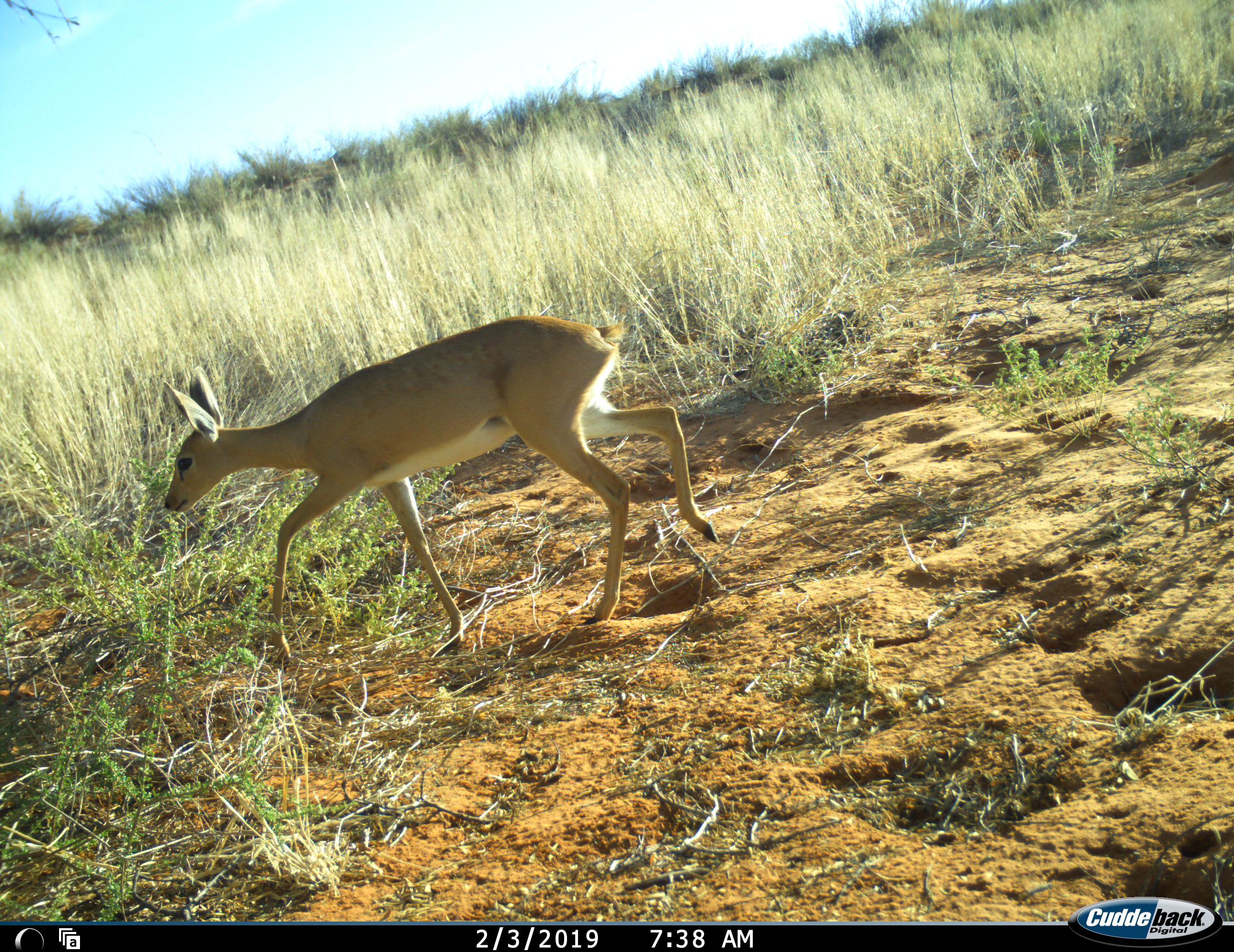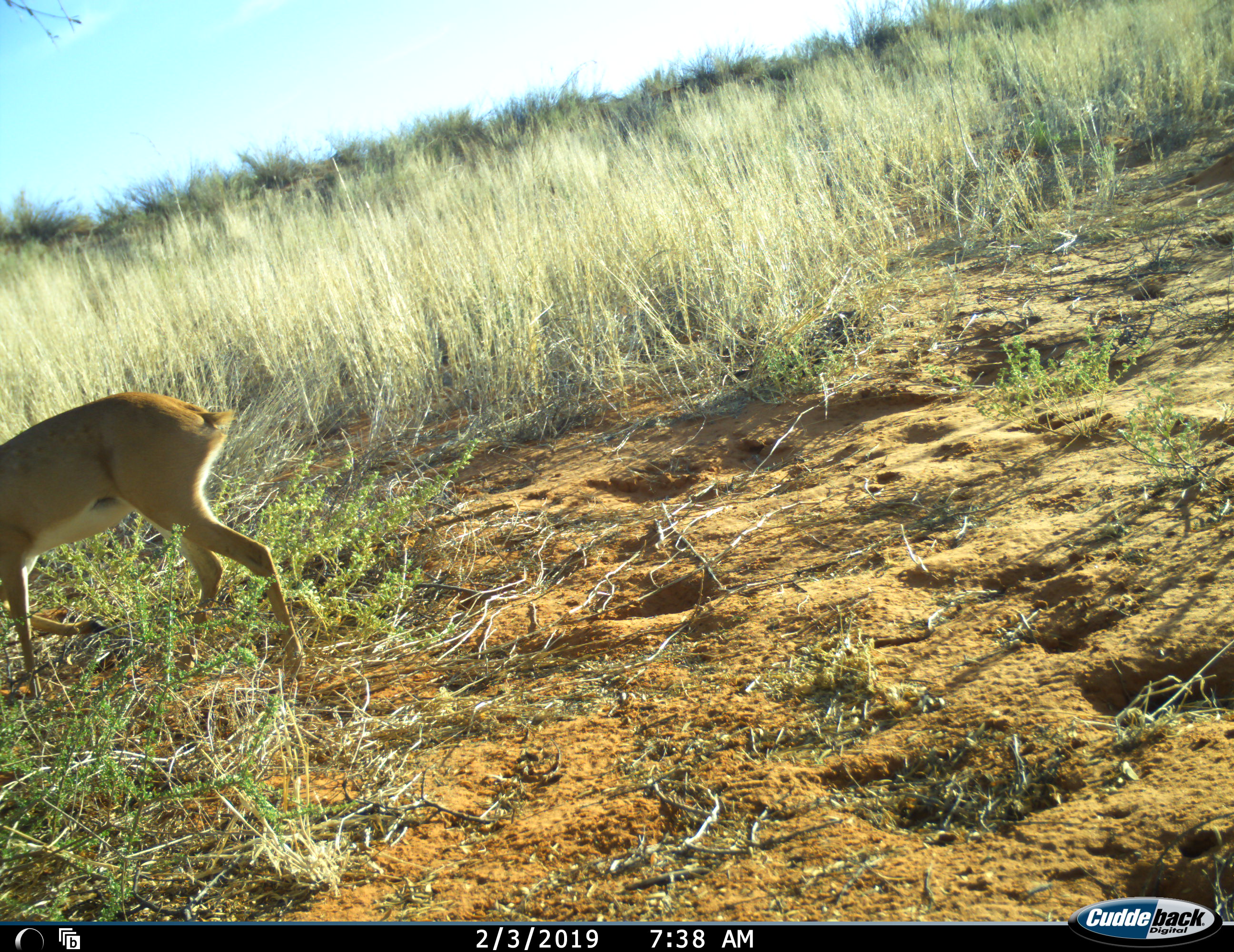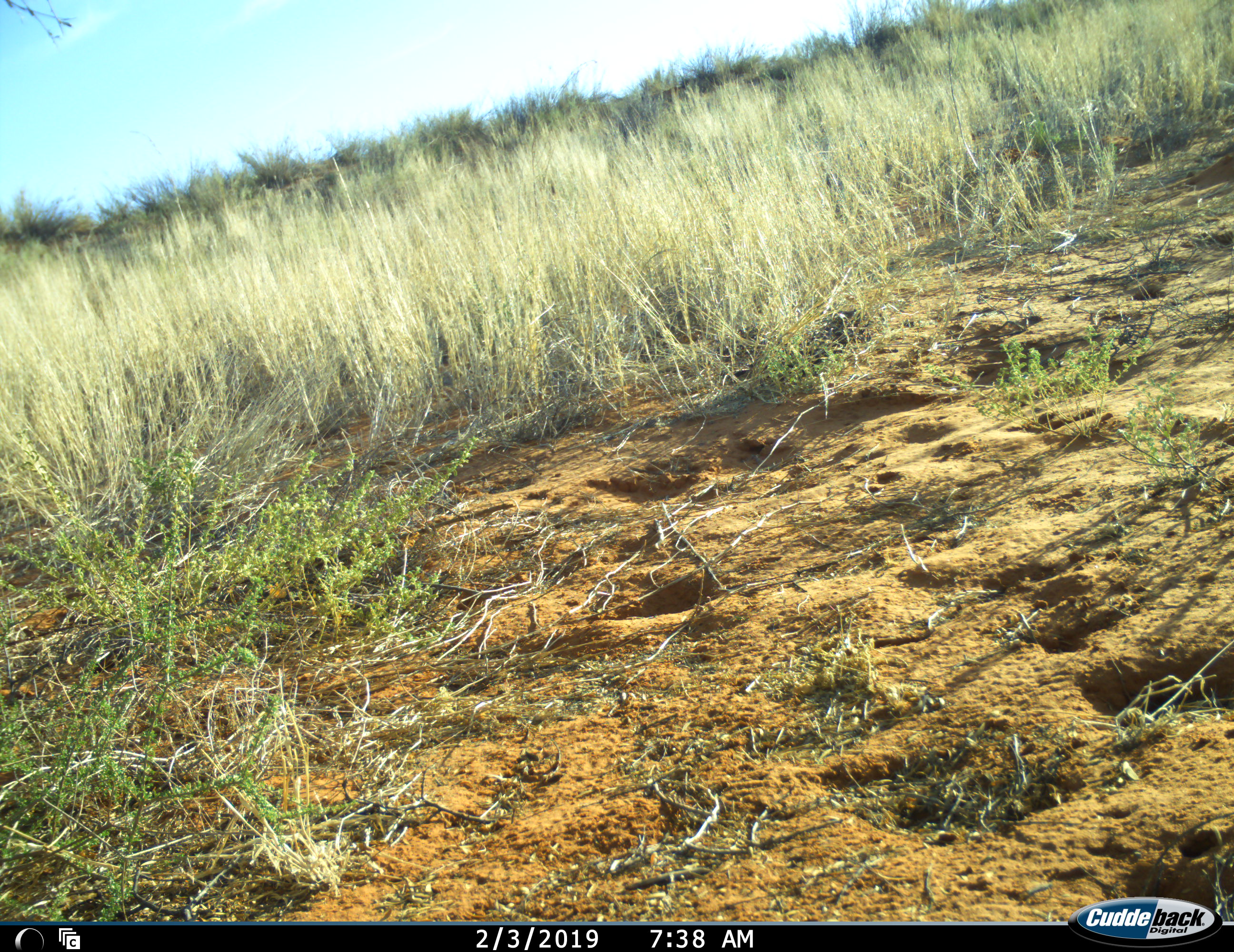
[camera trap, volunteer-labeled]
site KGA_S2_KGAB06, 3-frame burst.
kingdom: Animalia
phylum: Chordata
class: Mammalia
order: Artiodactyla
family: Bovidae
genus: Raphicerus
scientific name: Raphicerus campestris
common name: steenbok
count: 1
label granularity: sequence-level